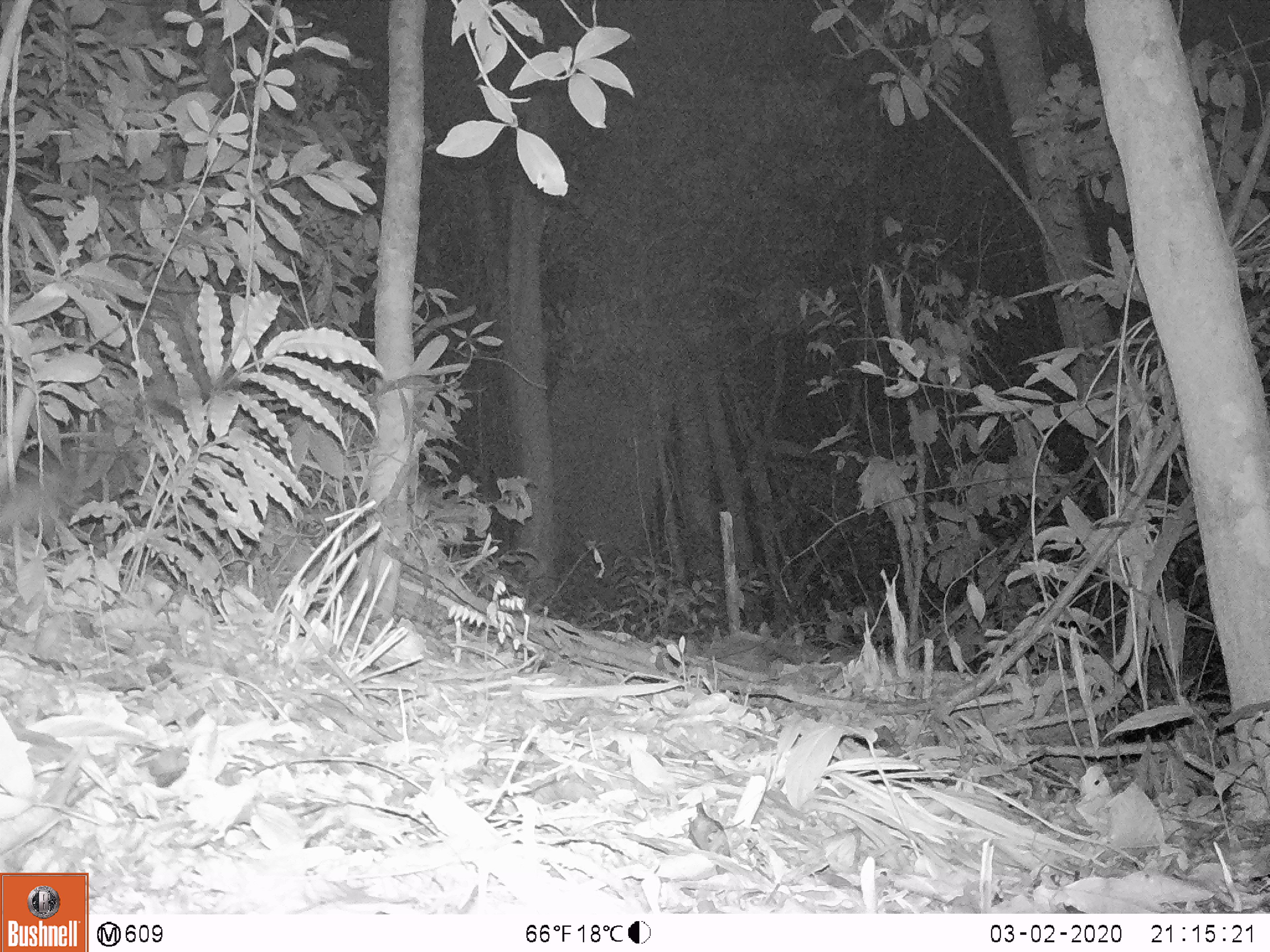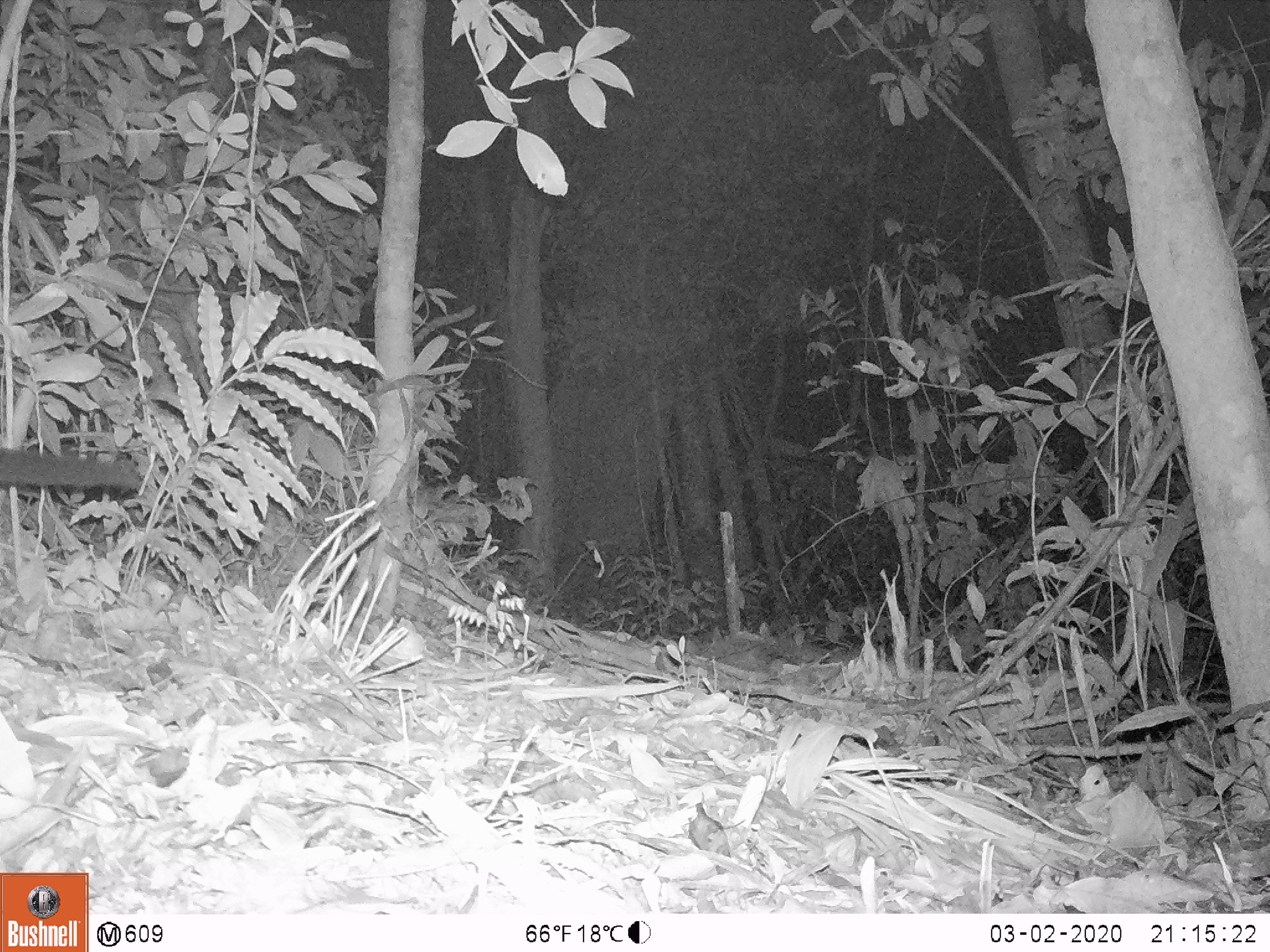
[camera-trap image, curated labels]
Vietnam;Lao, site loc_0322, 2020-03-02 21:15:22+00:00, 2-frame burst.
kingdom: Animalia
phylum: Chordata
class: Mammalia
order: Carnivora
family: Viverridae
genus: Paradoxurus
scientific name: Paradoxurus hermaphroditus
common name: common palm civet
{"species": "common palm civet (Paradoxurus hermaphroditus)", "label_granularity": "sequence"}